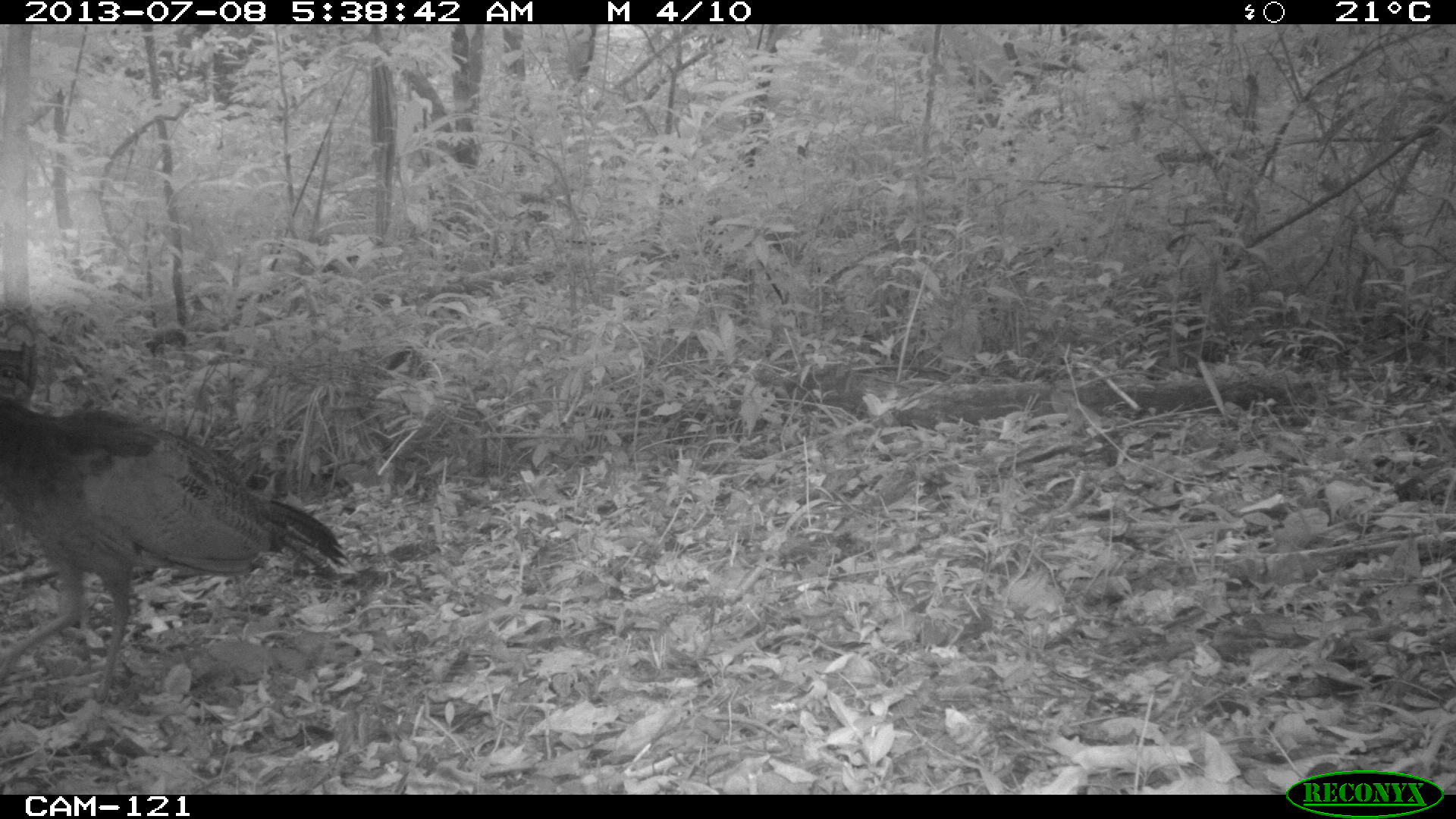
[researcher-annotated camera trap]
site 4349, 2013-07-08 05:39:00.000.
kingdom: Animalia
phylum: Chordata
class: Aves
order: Galliformes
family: Cracidae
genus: Crax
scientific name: Crax rubra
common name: great curassow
Crax rubra (great curassow), count 1, sex female.